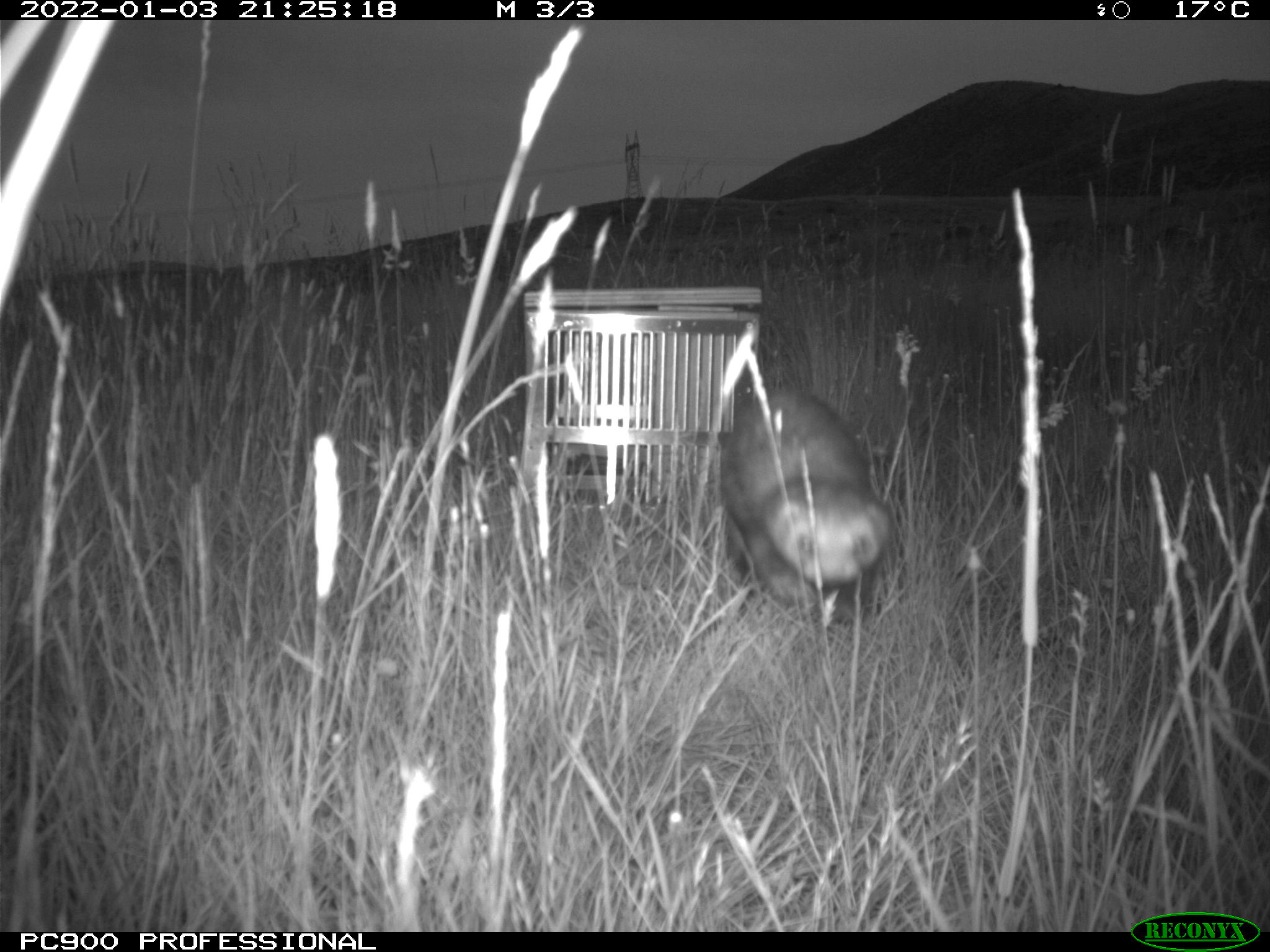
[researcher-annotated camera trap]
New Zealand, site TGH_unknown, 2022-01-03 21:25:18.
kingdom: Animalia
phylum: Chordata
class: Mammalia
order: Carnivora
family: Mustelidae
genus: Mustela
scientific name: Mustela furo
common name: ferret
Ferret (Mustela furo).